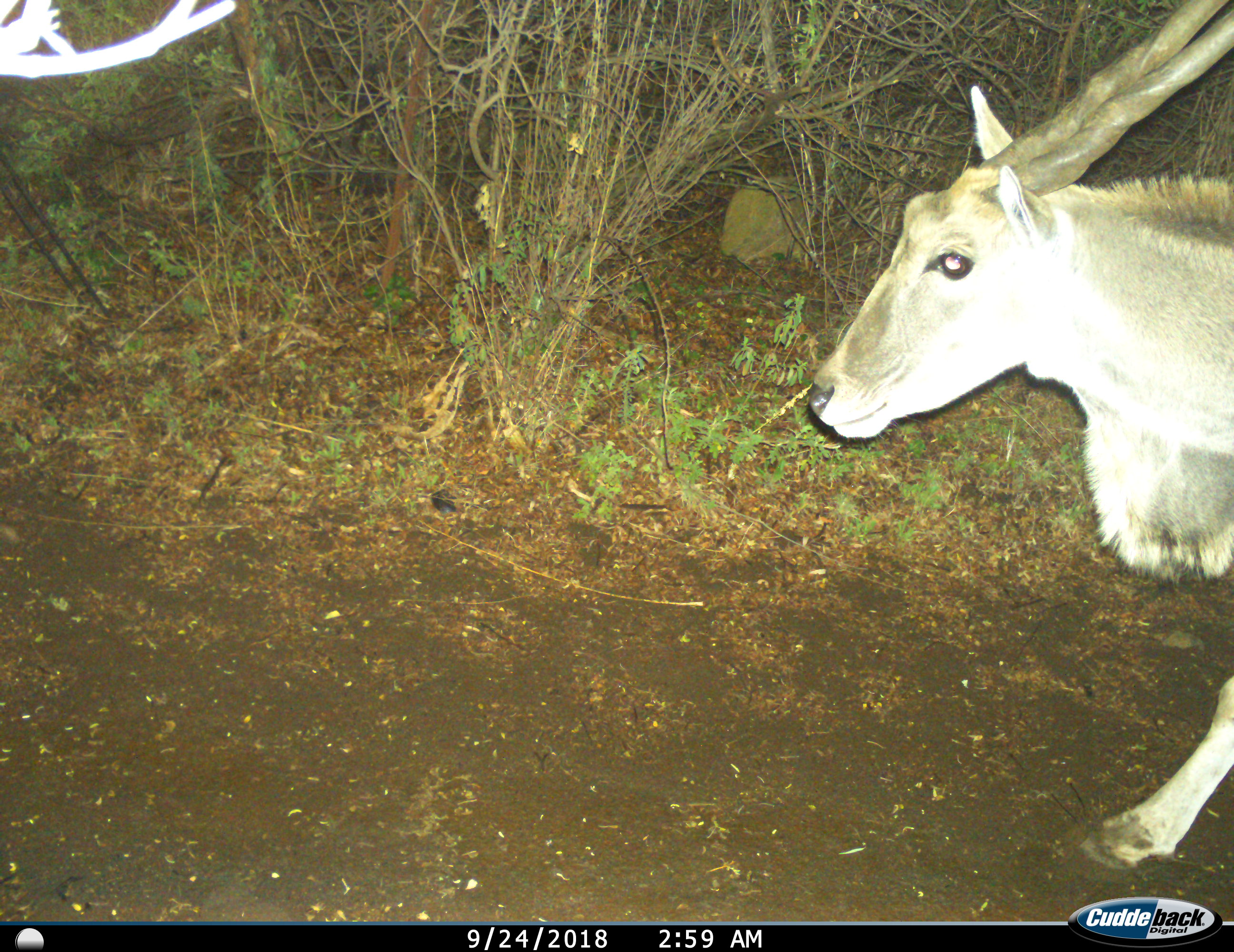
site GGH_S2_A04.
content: unidentified animal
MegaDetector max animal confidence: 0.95